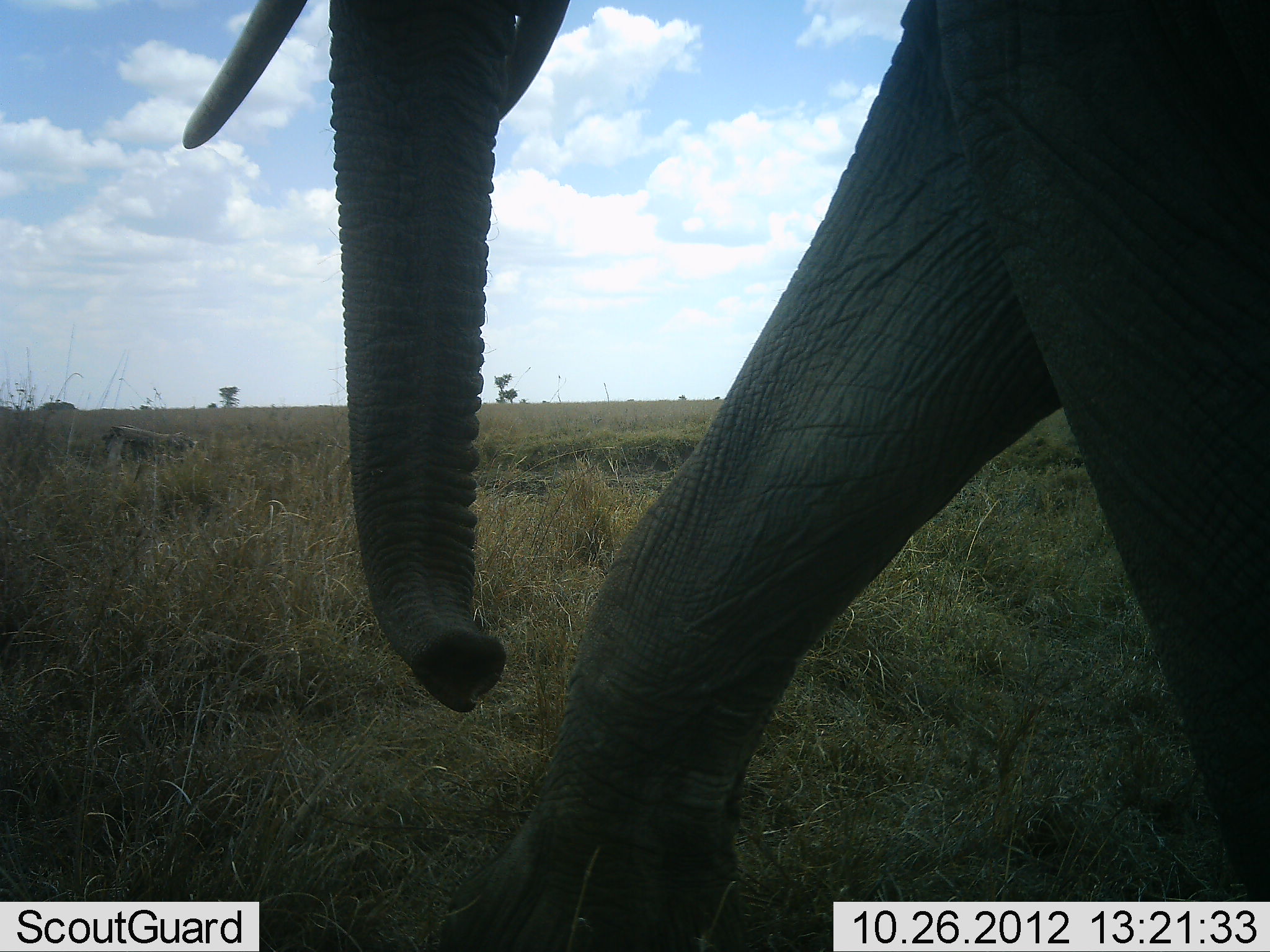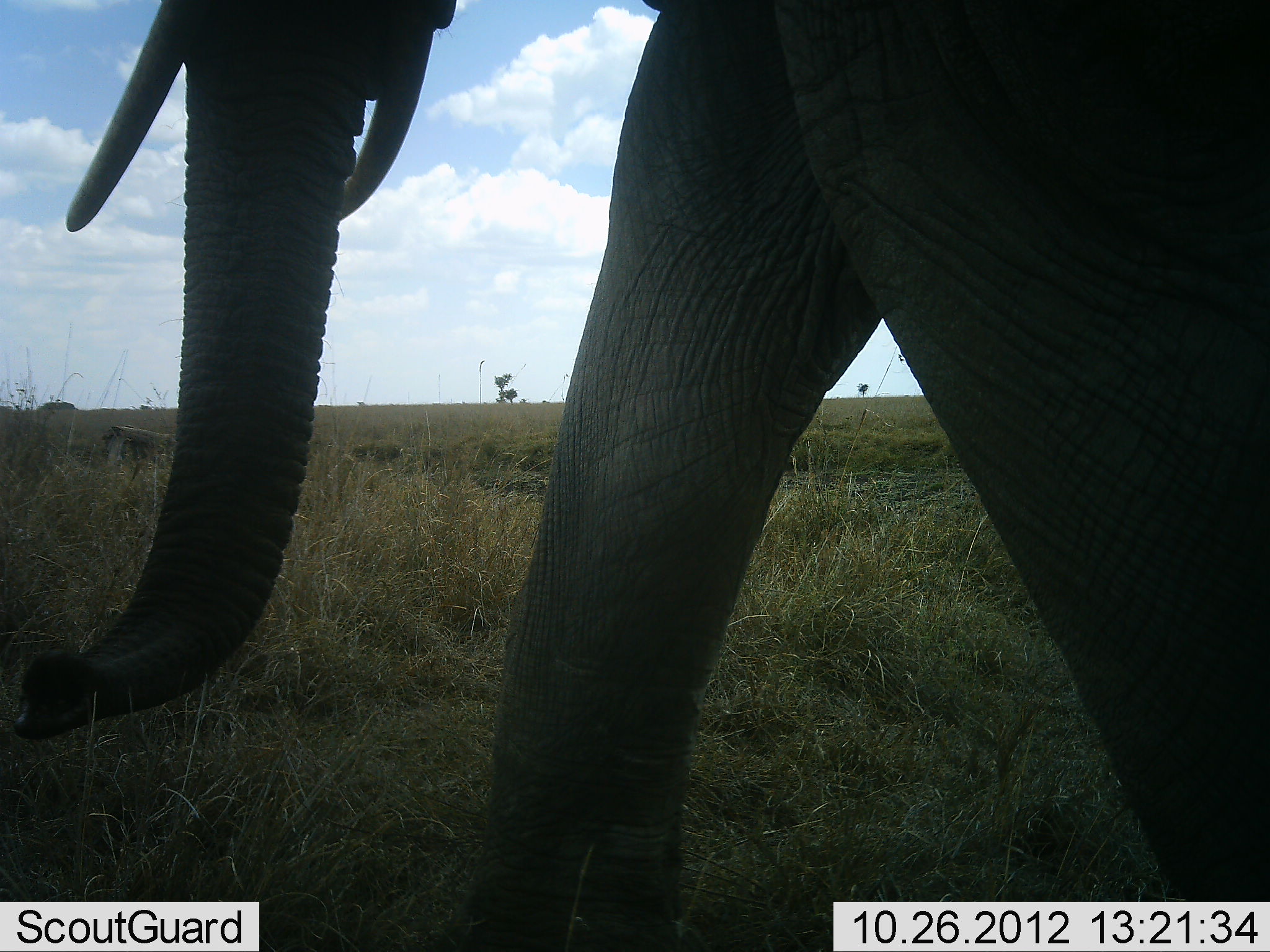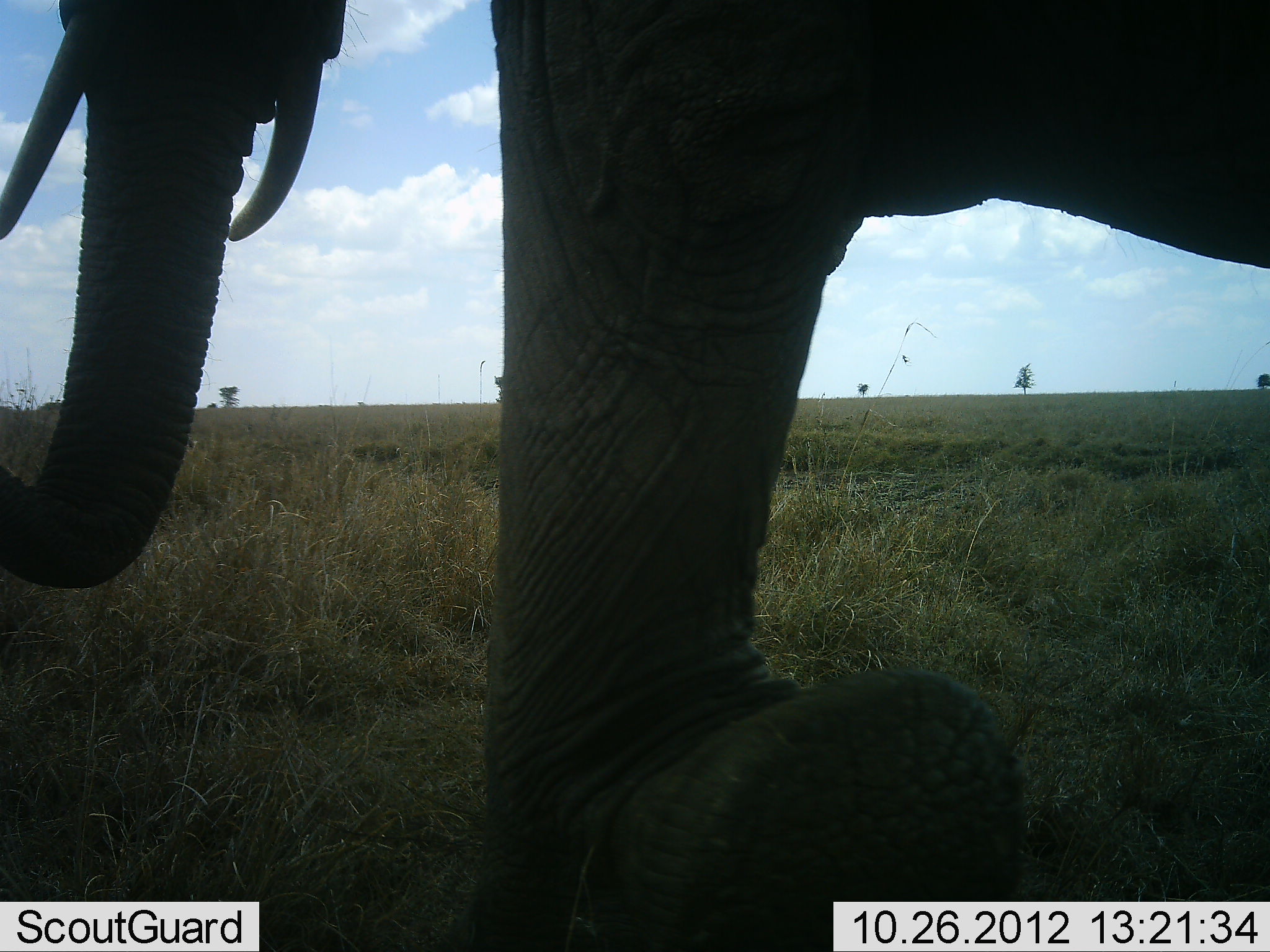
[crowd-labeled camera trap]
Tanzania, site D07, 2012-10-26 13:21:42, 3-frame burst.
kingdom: Animalia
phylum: Chordata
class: Mammalia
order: Proboscidea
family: Elephantidae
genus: Loxodonta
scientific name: Loxodonta africana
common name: african bush elephant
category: elephant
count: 1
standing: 12%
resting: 0%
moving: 93%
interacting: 0%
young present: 0%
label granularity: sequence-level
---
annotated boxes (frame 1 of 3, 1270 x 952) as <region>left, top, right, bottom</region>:
animal: <region>181, 0, 1270, 952</region>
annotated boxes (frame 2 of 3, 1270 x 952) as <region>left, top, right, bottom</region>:
animal: <region>18, 1, 1270, 952</region>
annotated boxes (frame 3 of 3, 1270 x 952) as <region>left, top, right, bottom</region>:
animal: <region>0, 1, 1270, 952</region>